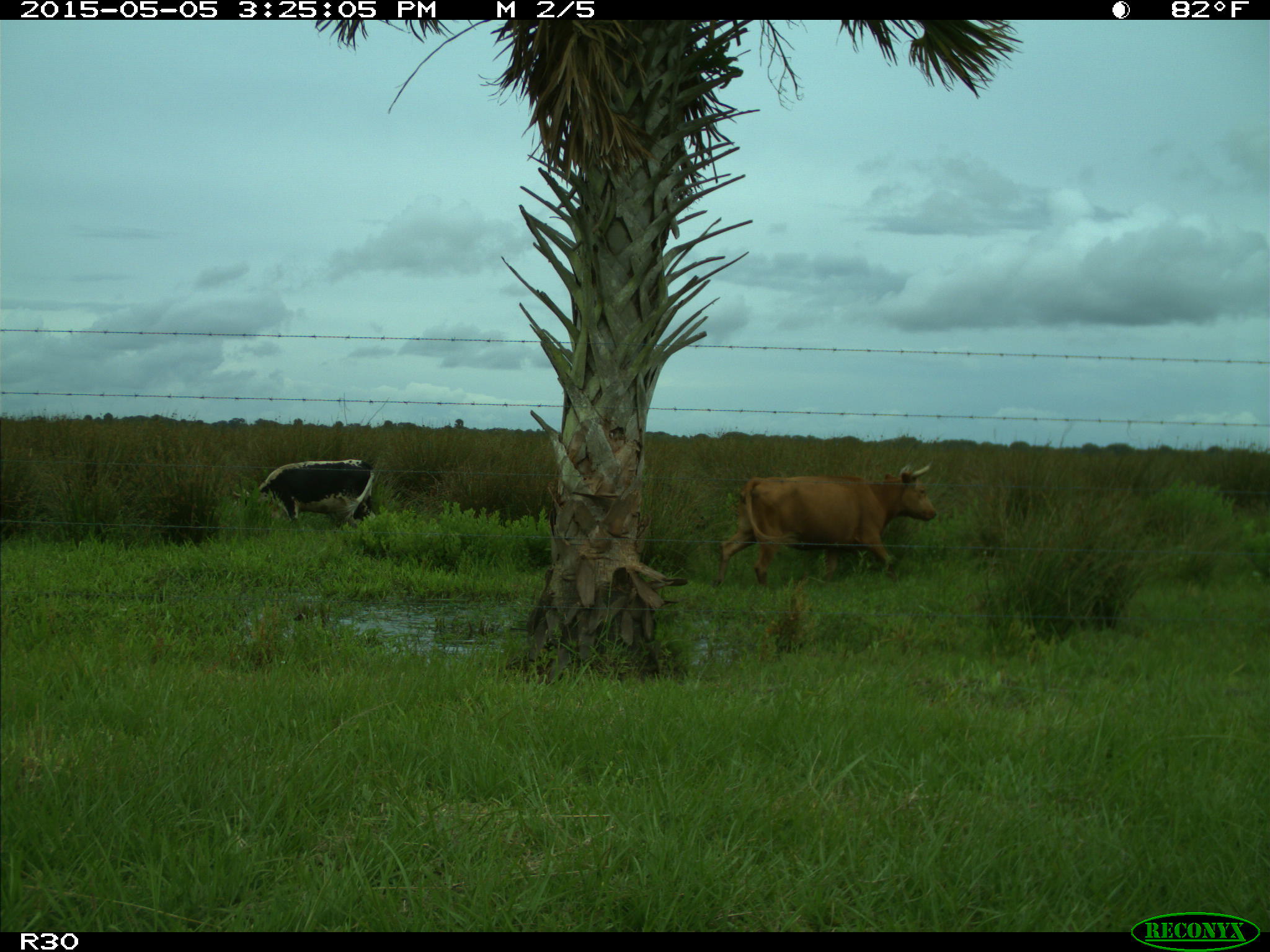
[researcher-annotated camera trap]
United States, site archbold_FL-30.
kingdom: Animalia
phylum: Chordata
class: Mammalia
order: Artiodactyla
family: Bovidae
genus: Bos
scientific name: Bos taurus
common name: domestic cow